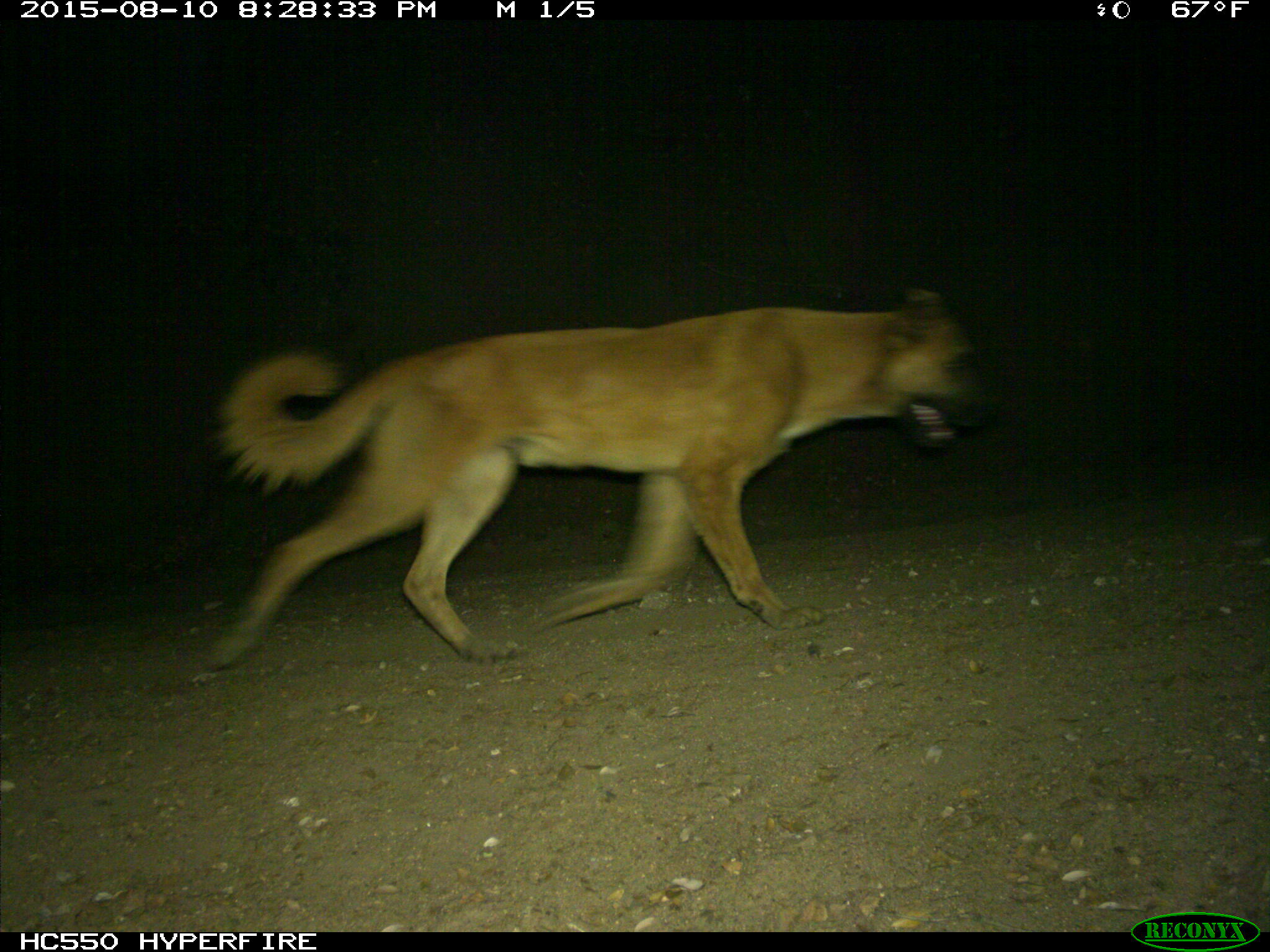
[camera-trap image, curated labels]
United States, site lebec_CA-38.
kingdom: Animalia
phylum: Chordata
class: Mammalia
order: Carnivora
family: Canidae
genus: Canis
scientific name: Canis familiaris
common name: domestic dog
Canis familiaris (domestic dog).